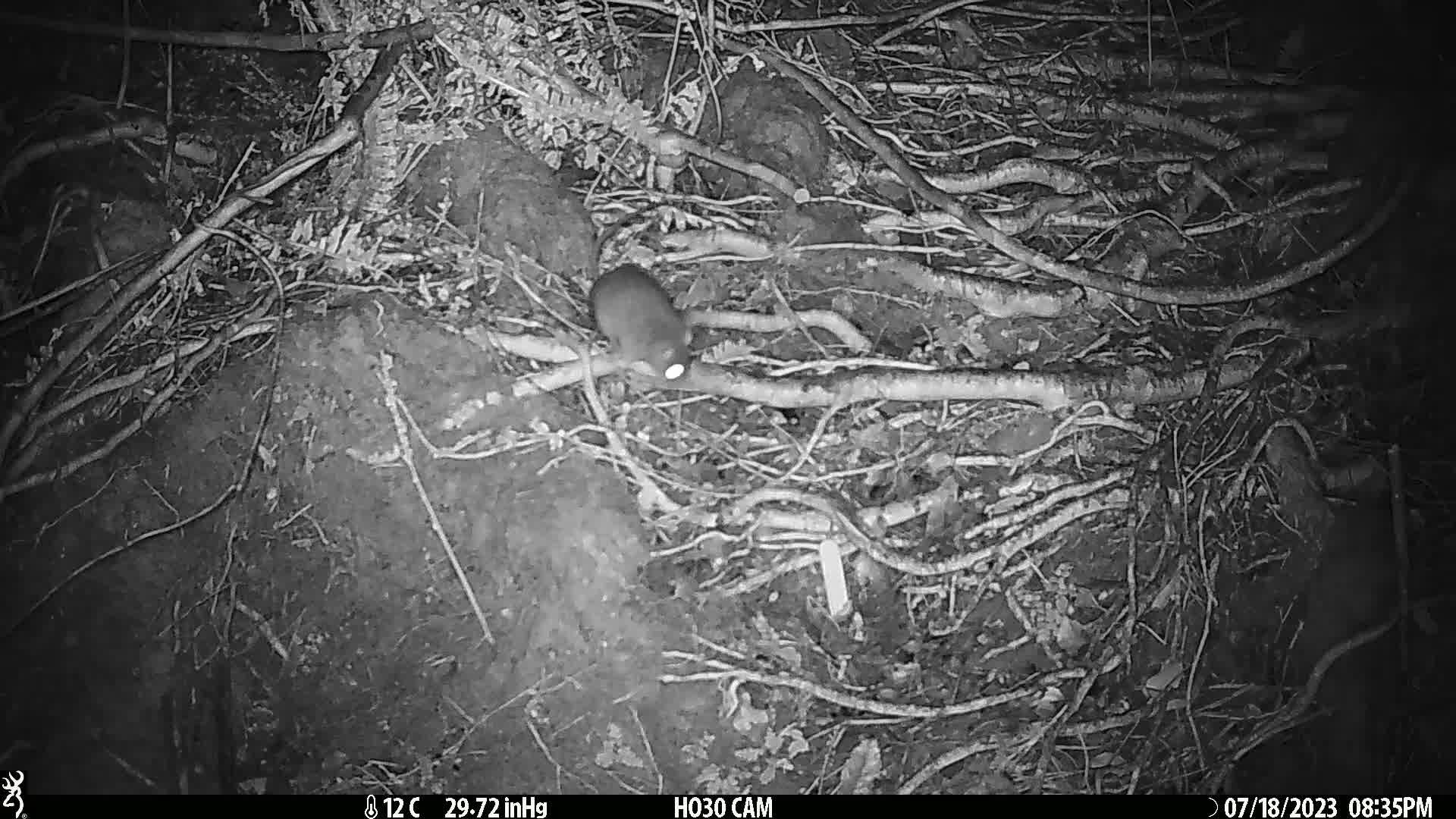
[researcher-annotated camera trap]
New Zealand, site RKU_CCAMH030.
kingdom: Animalia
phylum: Chordata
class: Mammalia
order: Rodentia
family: Muridae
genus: Rattus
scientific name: Rattus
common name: rat